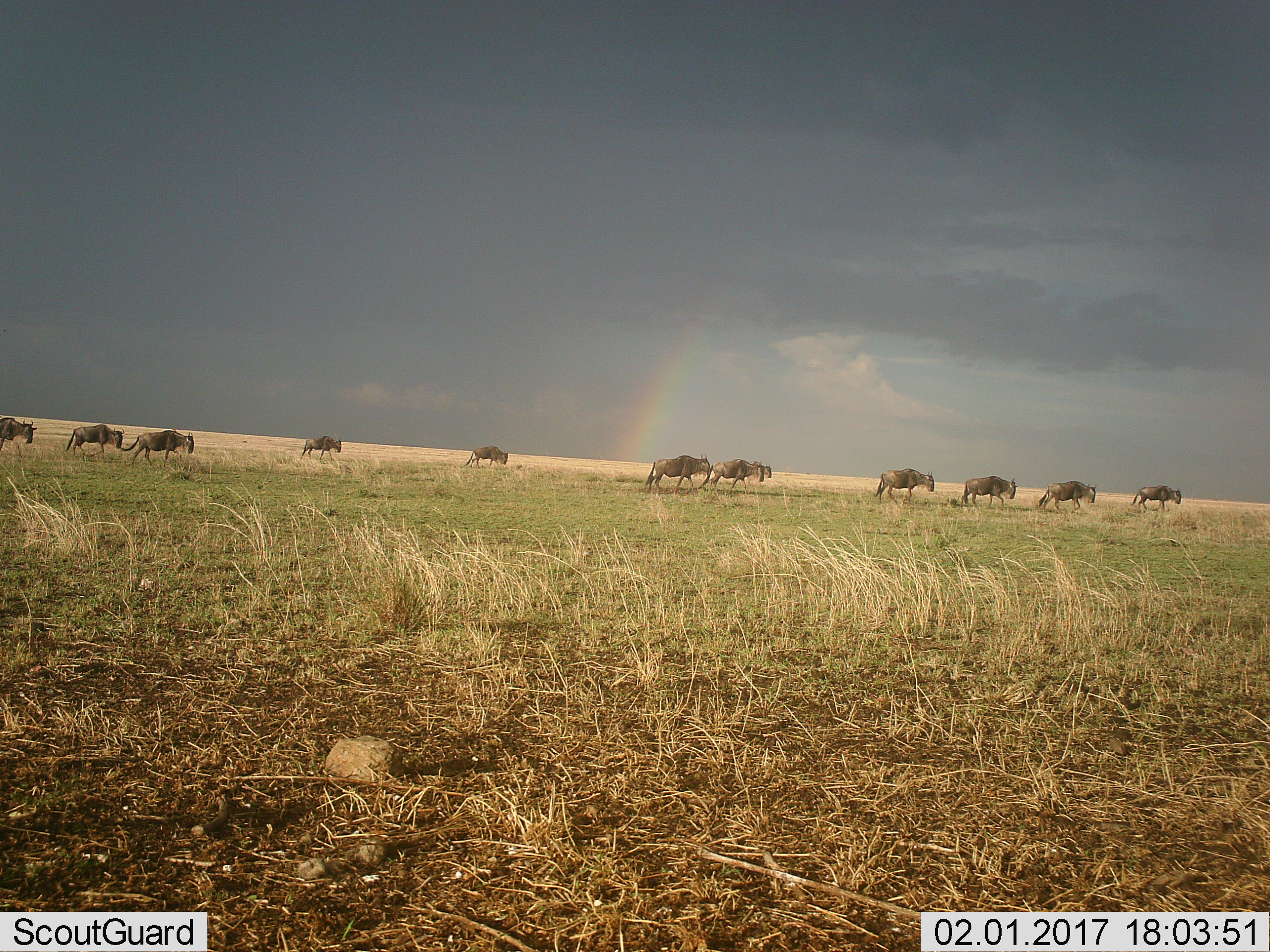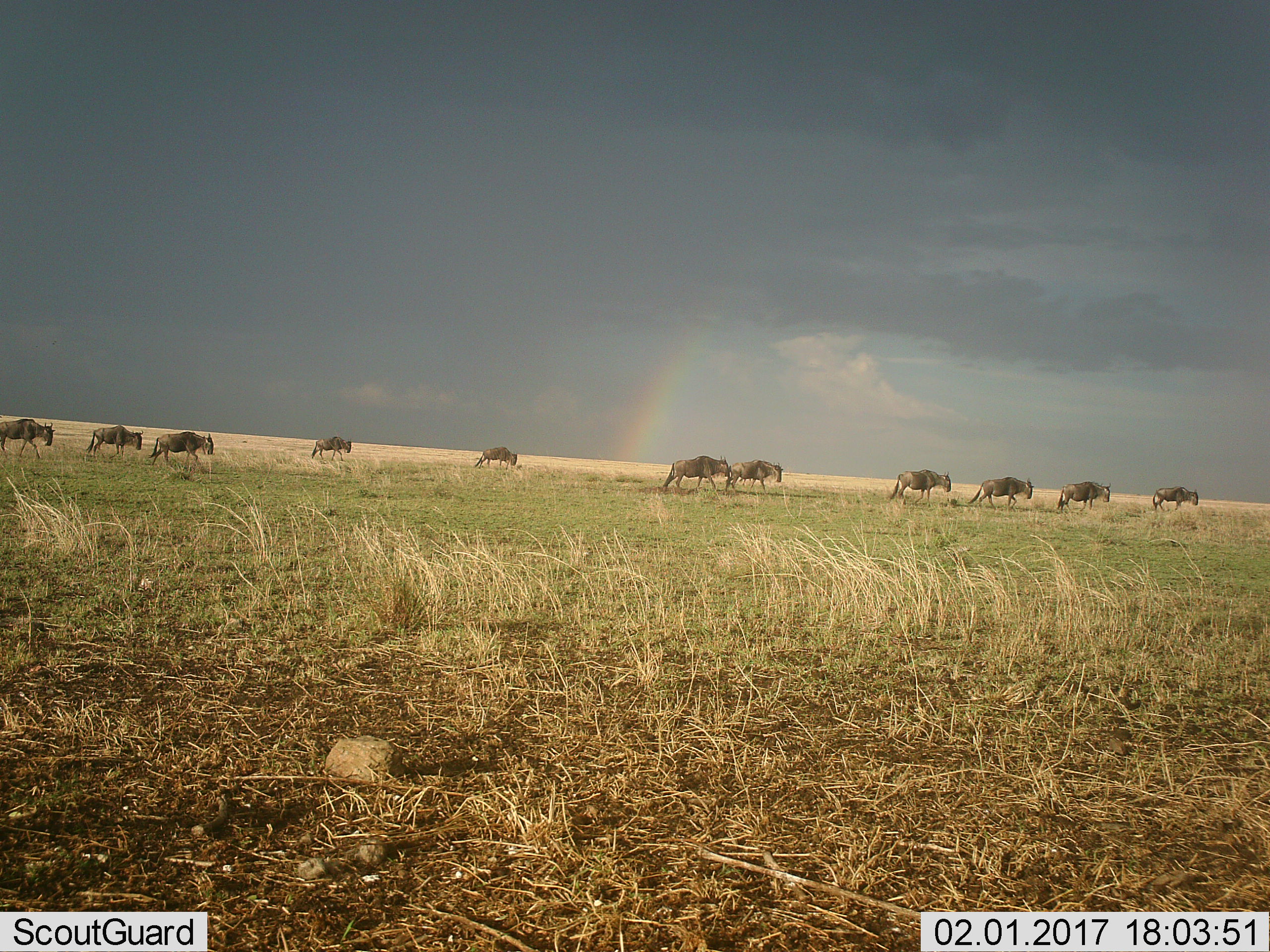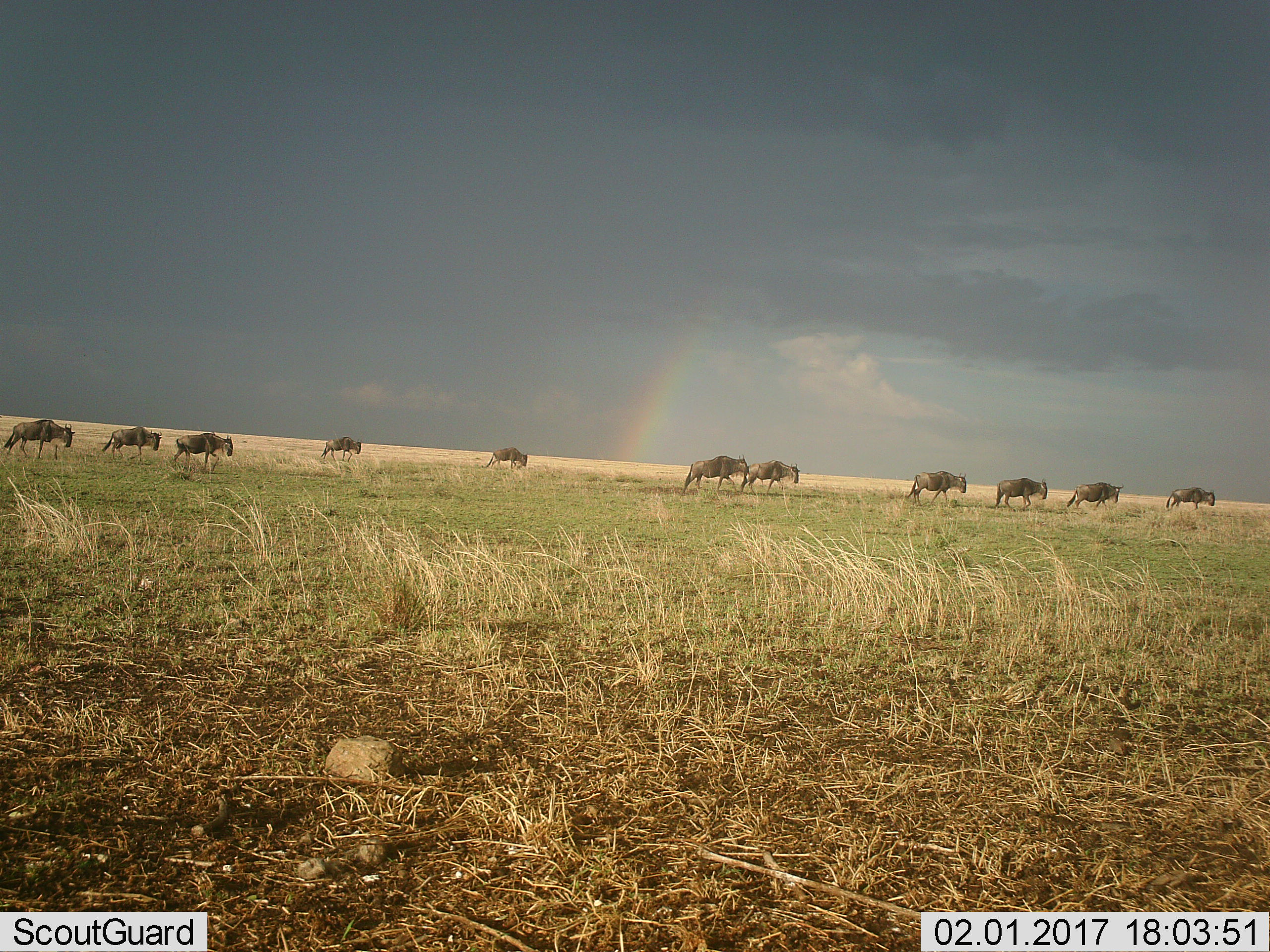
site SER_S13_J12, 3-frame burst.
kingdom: Animalia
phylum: Chordata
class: Mammalia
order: Artiodactyla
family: Bovidae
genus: Connochaetes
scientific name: Connochaetes taurinus taurinus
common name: blue wildebeest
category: wildebeestblue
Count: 11-50.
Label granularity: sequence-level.